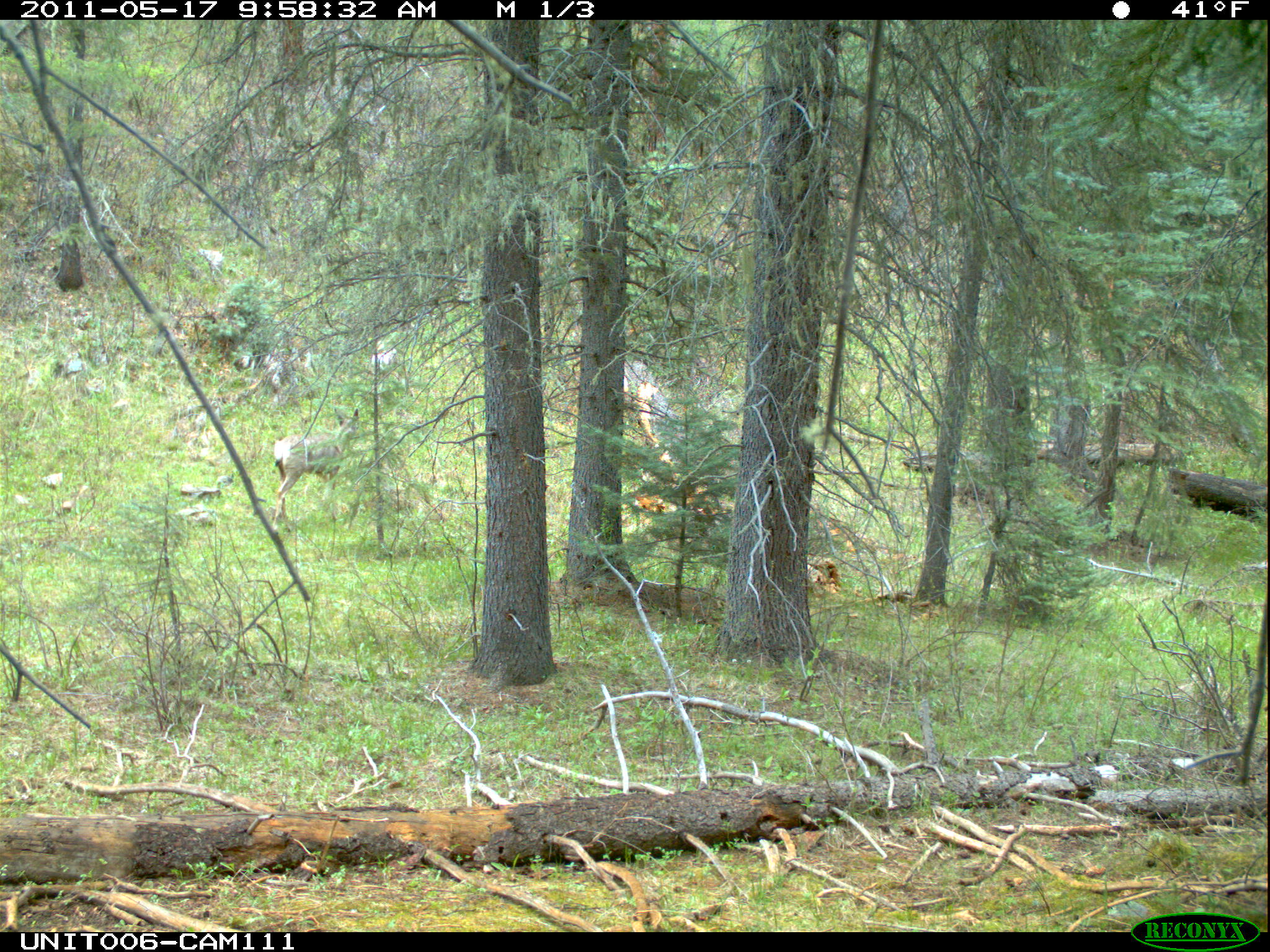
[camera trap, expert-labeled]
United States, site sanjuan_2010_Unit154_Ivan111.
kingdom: Animalia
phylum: Chordata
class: Mammalia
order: Artiodactyla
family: Cervidae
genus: Odocoileus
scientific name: Odocoileus hemionus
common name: mule deer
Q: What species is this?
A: Odocoileus hemionus (mule deer).